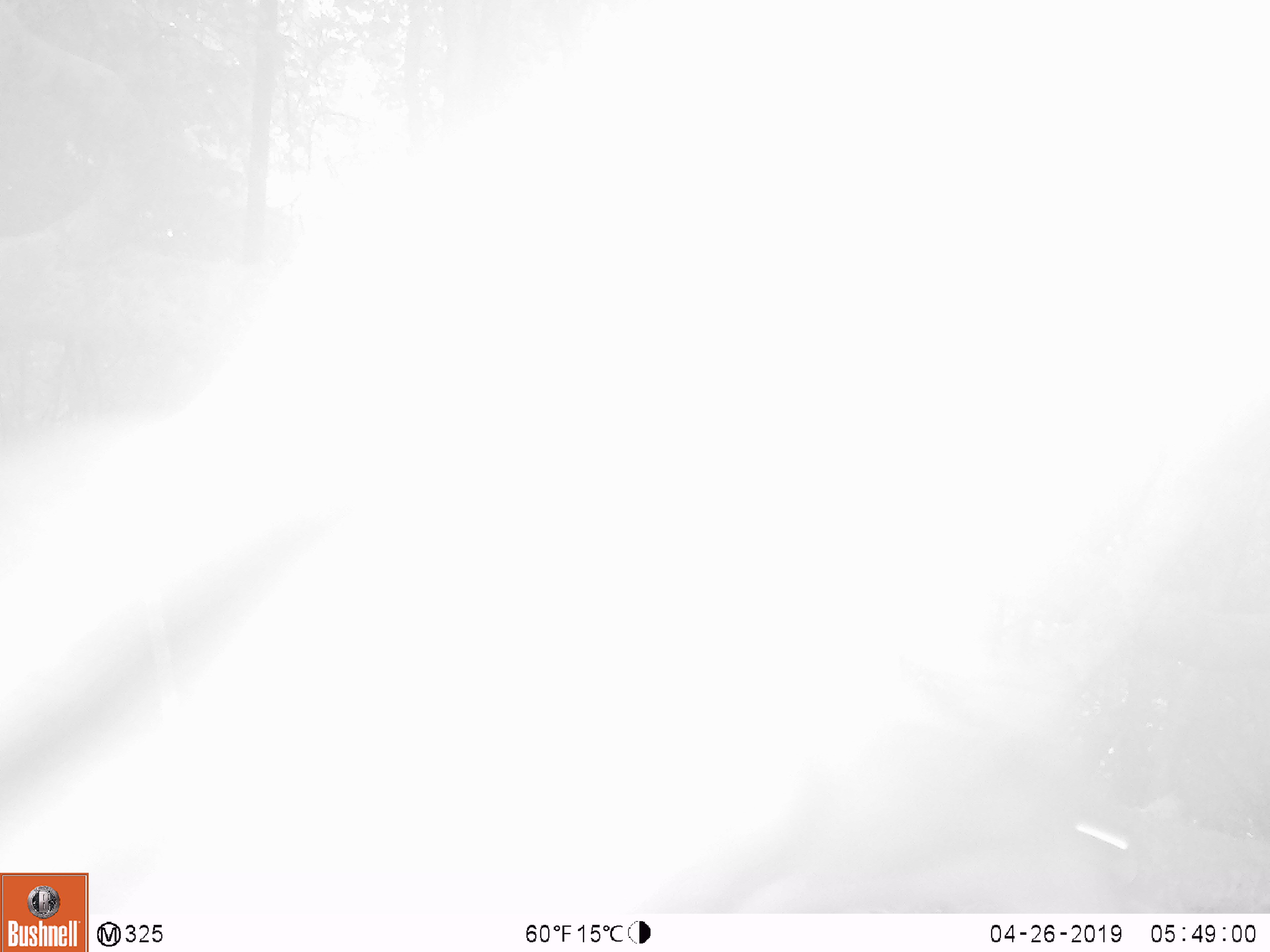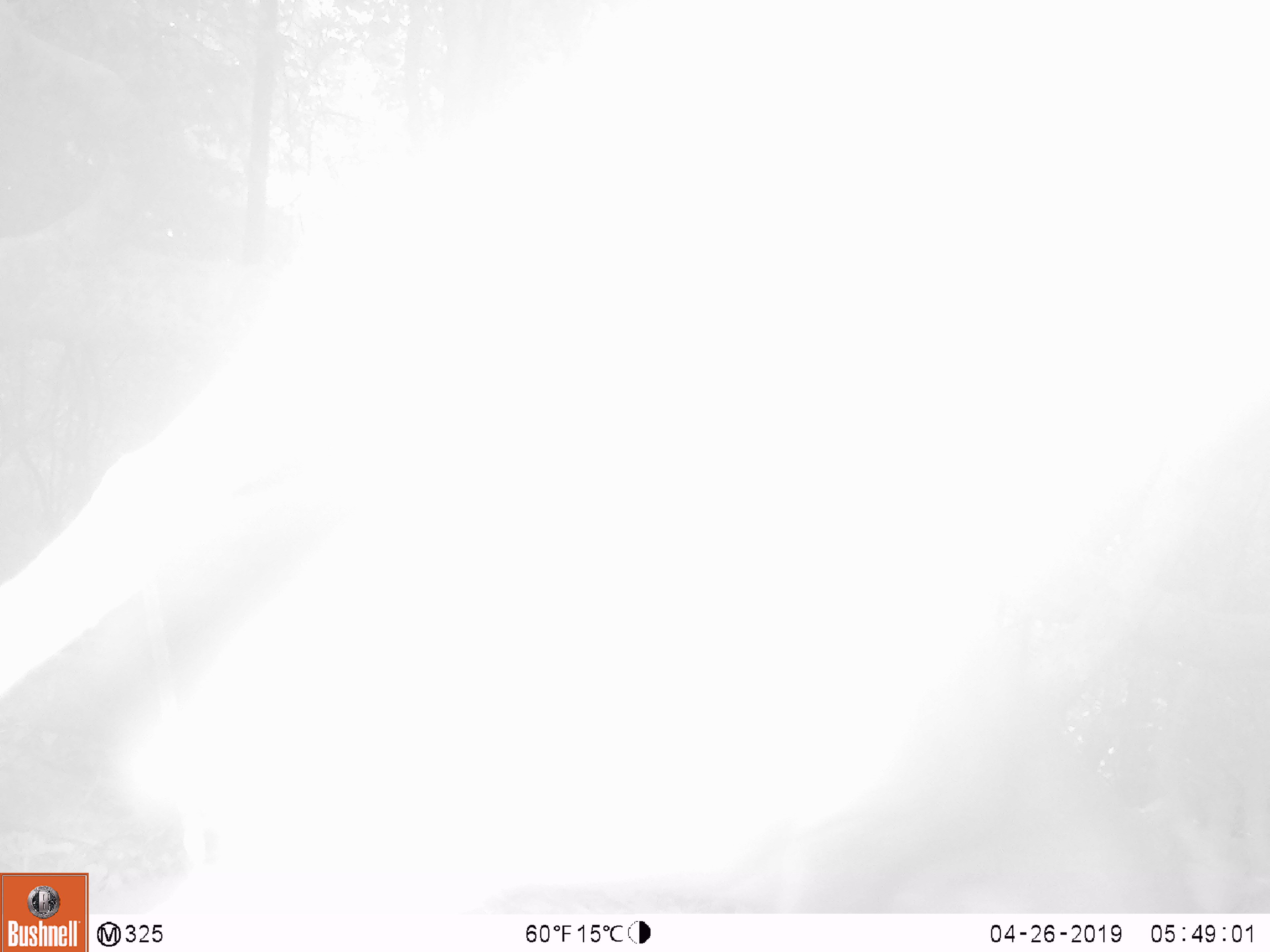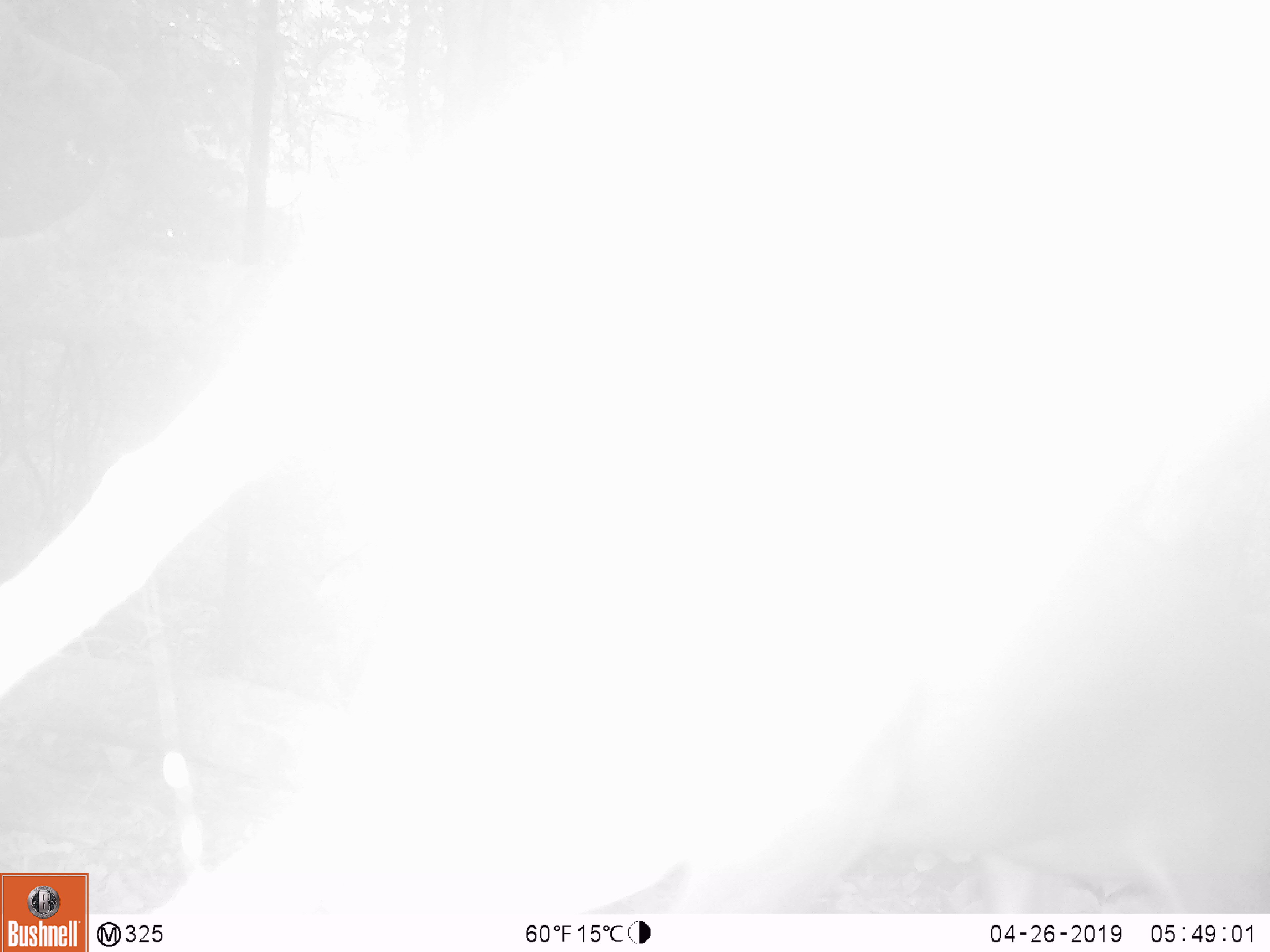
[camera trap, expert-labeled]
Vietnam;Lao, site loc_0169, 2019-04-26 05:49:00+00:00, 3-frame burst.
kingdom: Animalia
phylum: Chordata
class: Mammalia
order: Artiodactyla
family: Cervidae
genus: Muntiacus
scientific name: Muntiacus vuquangensis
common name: large-antlered muntjac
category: large antlered muntjac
Large antlered muntjac (large-antlered muntjac) (Muntiacus vuquangensis). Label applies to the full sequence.